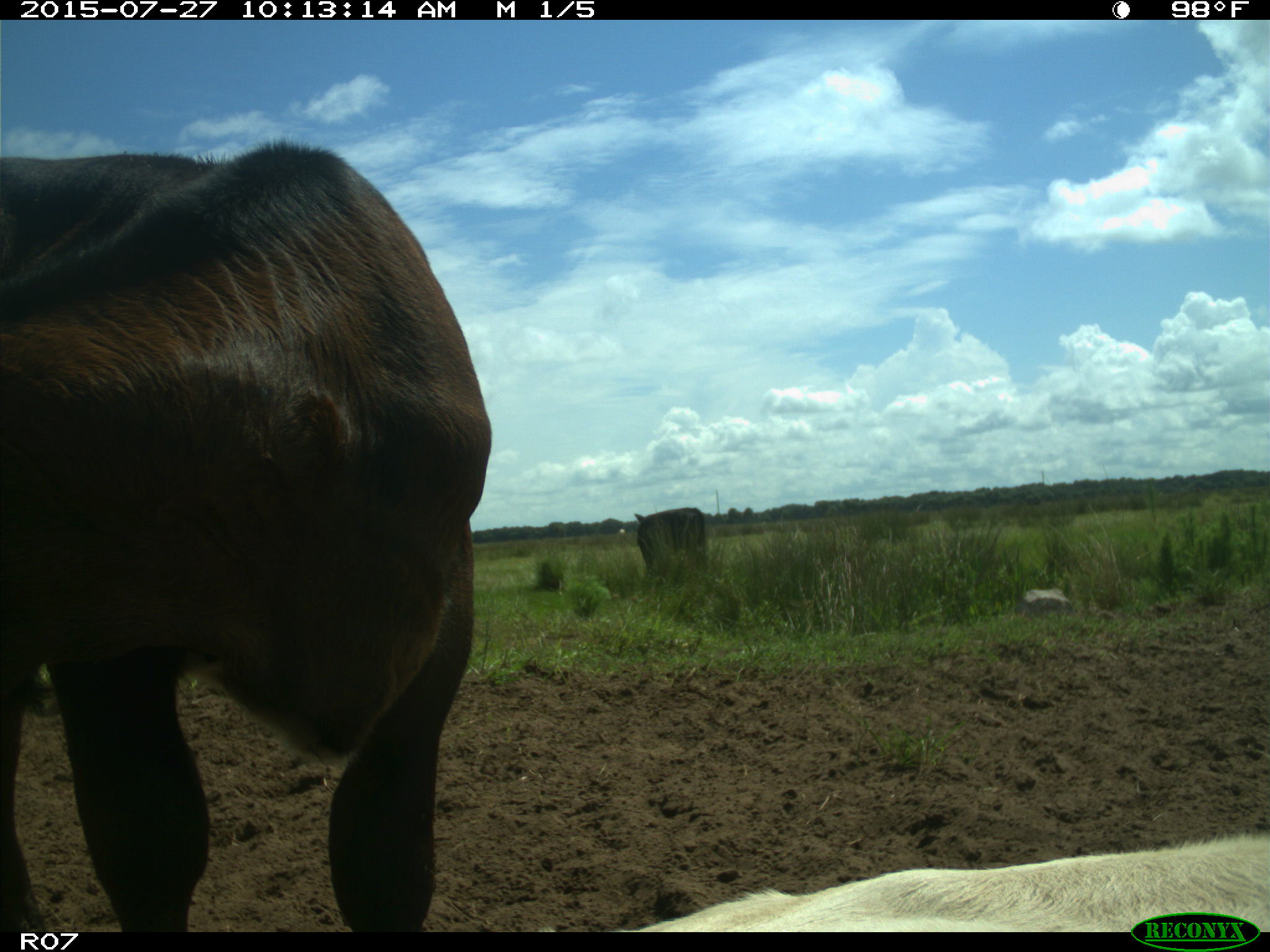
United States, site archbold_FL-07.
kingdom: Animalia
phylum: Chordata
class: Mammalia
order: Artiodactyla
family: Bovidae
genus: Bos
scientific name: Bos taurus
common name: domestic cow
Bos taurus (domestic cow).